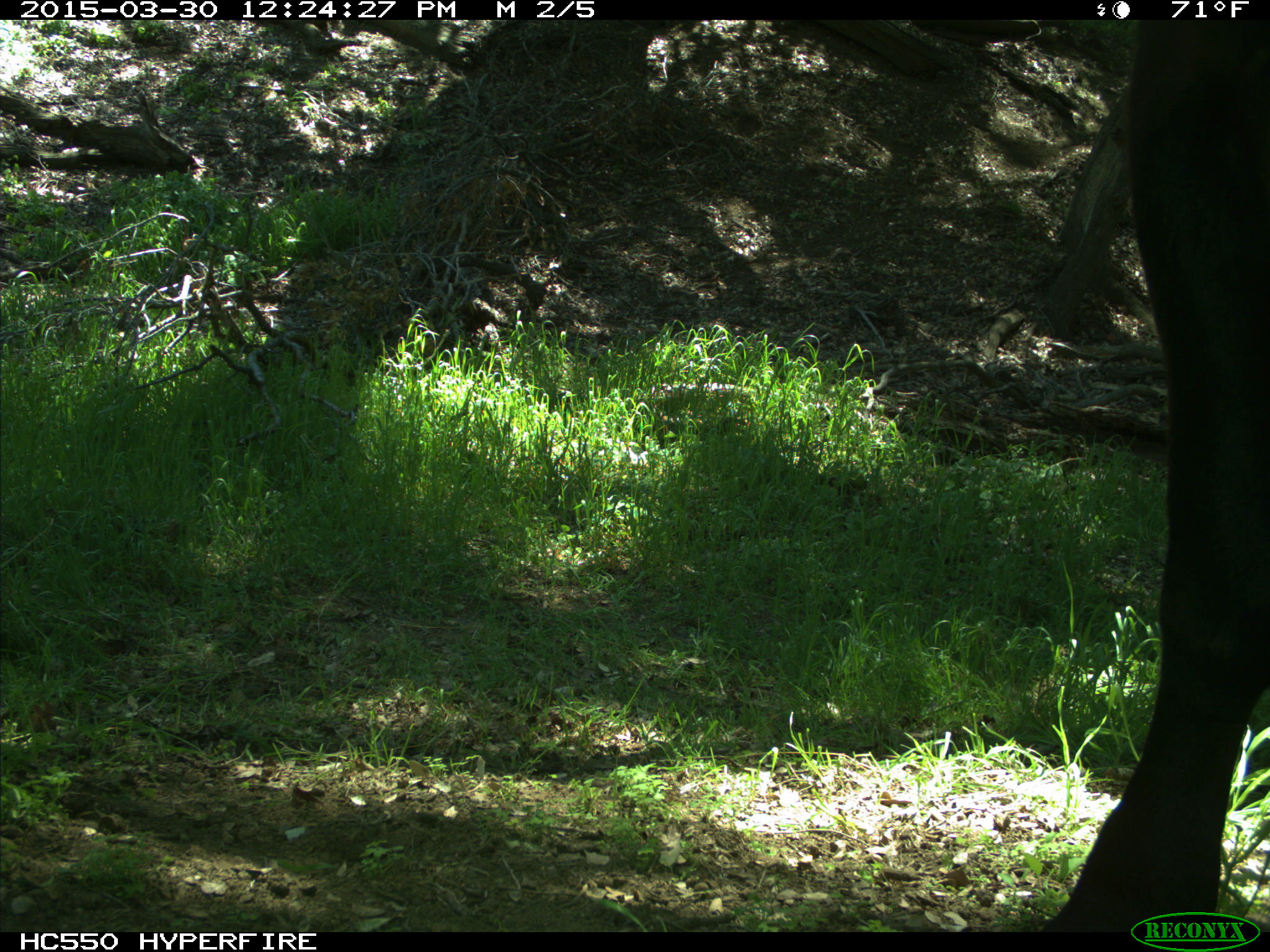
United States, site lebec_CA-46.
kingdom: Animalia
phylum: Chordata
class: Mammalia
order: Artiodactyla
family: Bovidae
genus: Bos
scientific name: Bos taurus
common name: domestic cow